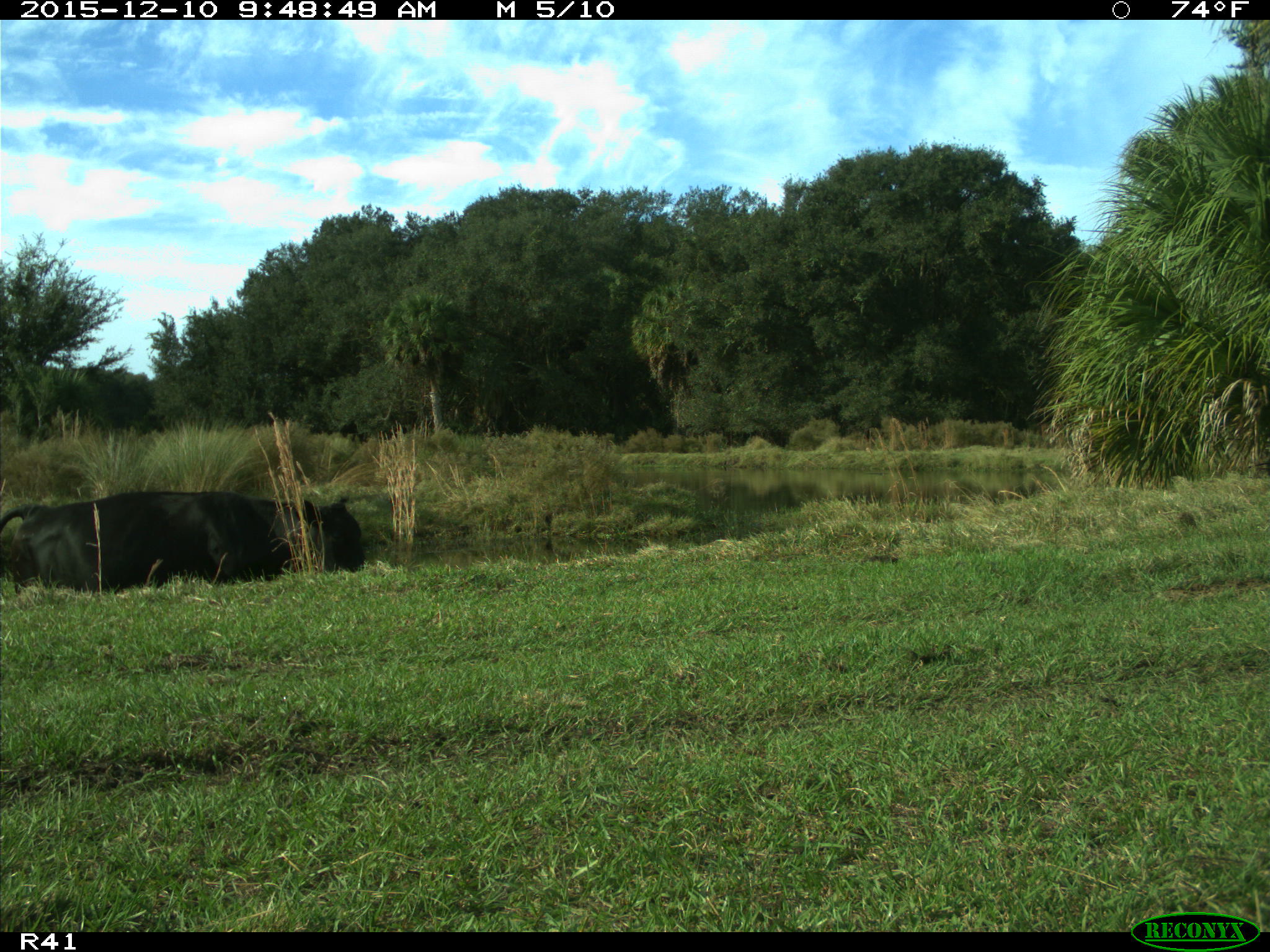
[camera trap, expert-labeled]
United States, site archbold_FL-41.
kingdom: Animalia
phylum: Chordata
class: Mammalia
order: Artiodactyla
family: Bovidae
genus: Bos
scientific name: Bos taurus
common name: domestic cow